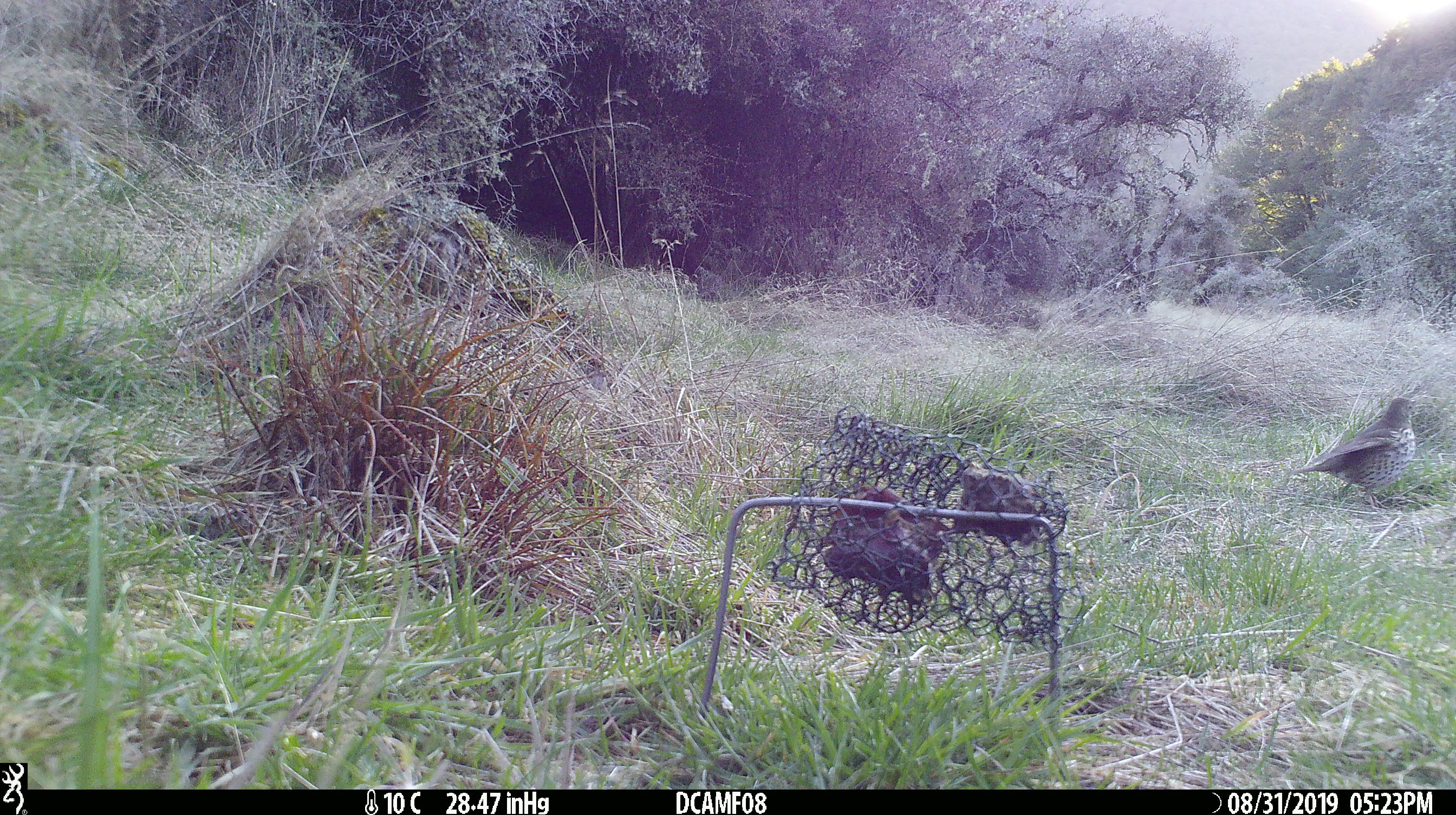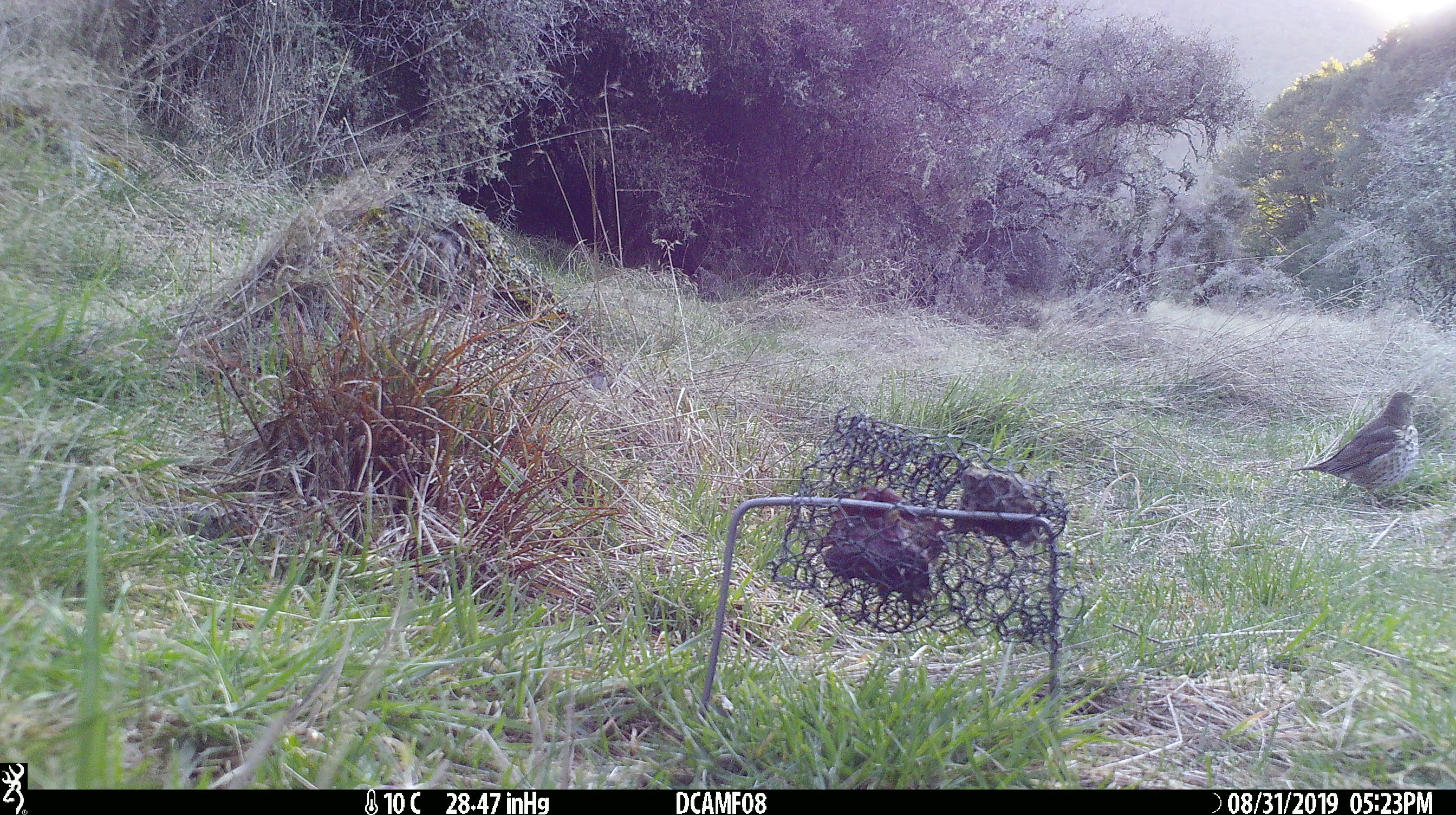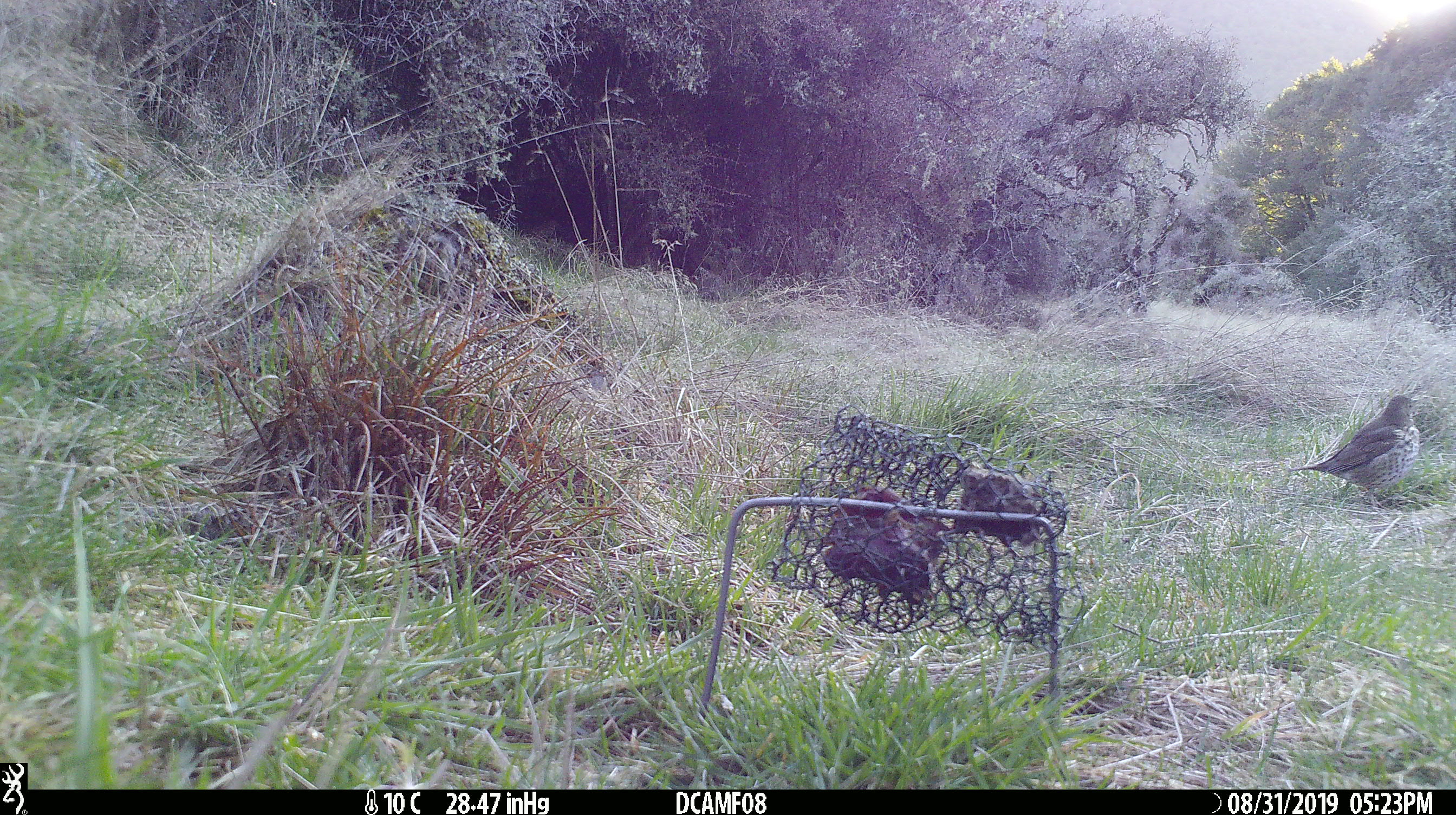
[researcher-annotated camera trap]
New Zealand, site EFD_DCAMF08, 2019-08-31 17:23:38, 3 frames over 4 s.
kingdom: Animalia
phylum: Chordata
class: Aves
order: Passeriformes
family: Turdidae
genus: Turdus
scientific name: Turdus philomelos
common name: song thrush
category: thrush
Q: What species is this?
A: Thrush (song thrush) (Turdus philomelos).